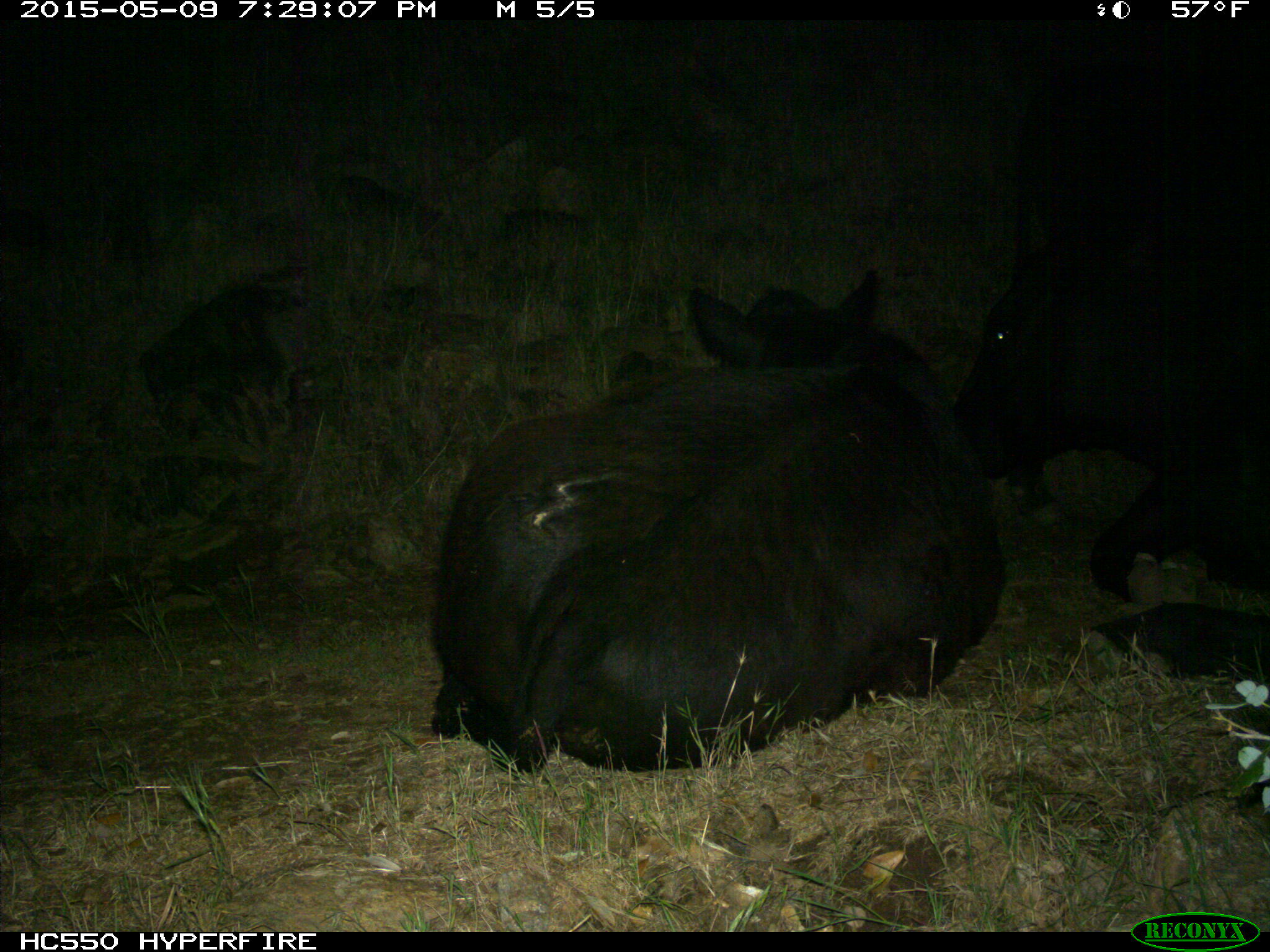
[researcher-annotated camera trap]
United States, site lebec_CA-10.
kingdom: Animalia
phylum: Chordata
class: Mammalia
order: Artiodactyla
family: Bovidae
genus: Bos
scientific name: Bos taurus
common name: domestic cow